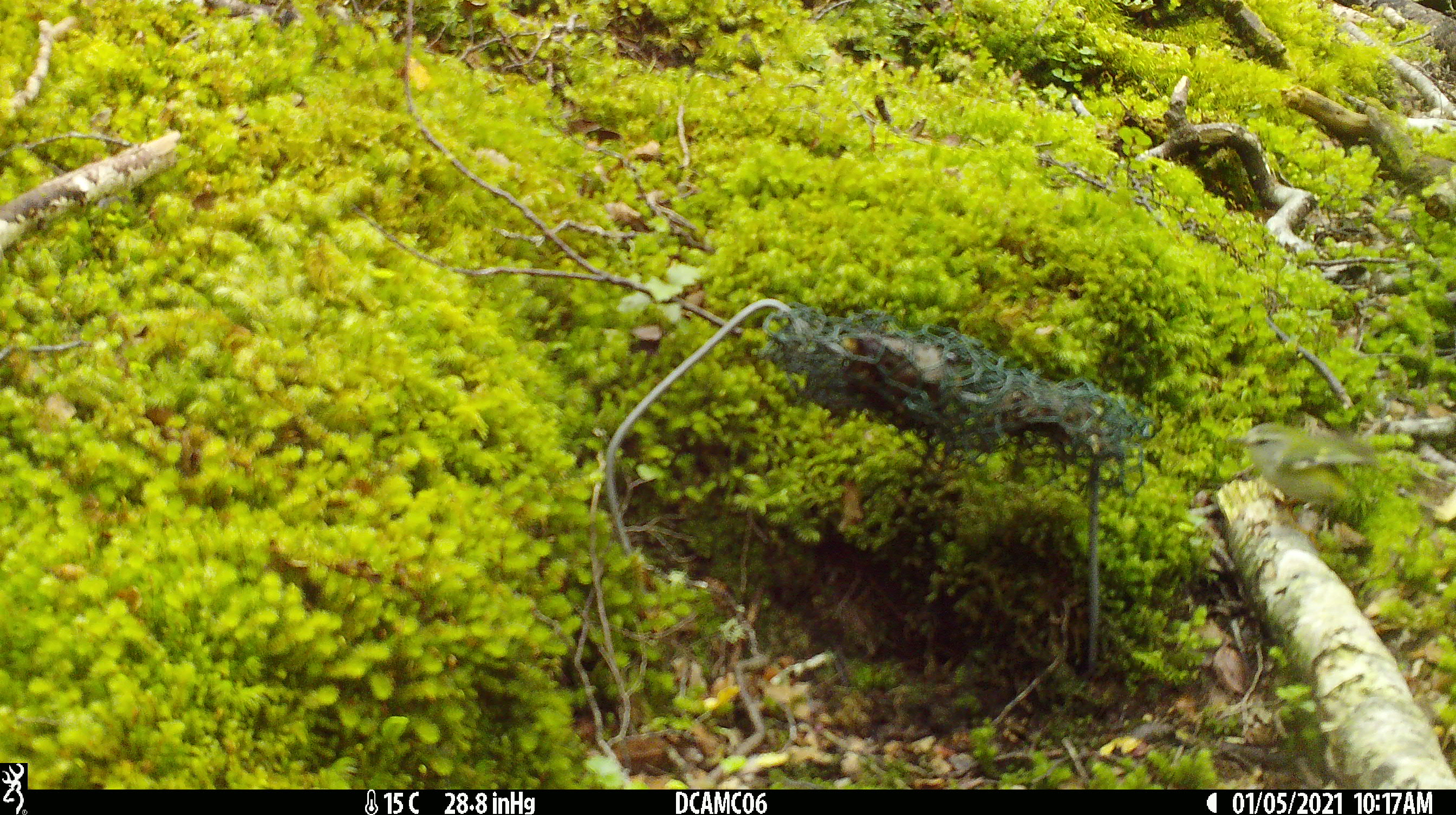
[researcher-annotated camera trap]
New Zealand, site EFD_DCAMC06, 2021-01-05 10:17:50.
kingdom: Animalia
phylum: Chordata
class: Aves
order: Passeriformes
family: Acanthisittidae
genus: Acanthisitta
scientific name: Acanthisitta chloris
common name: rifleman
Rifleman (Acanthisitta chloris).